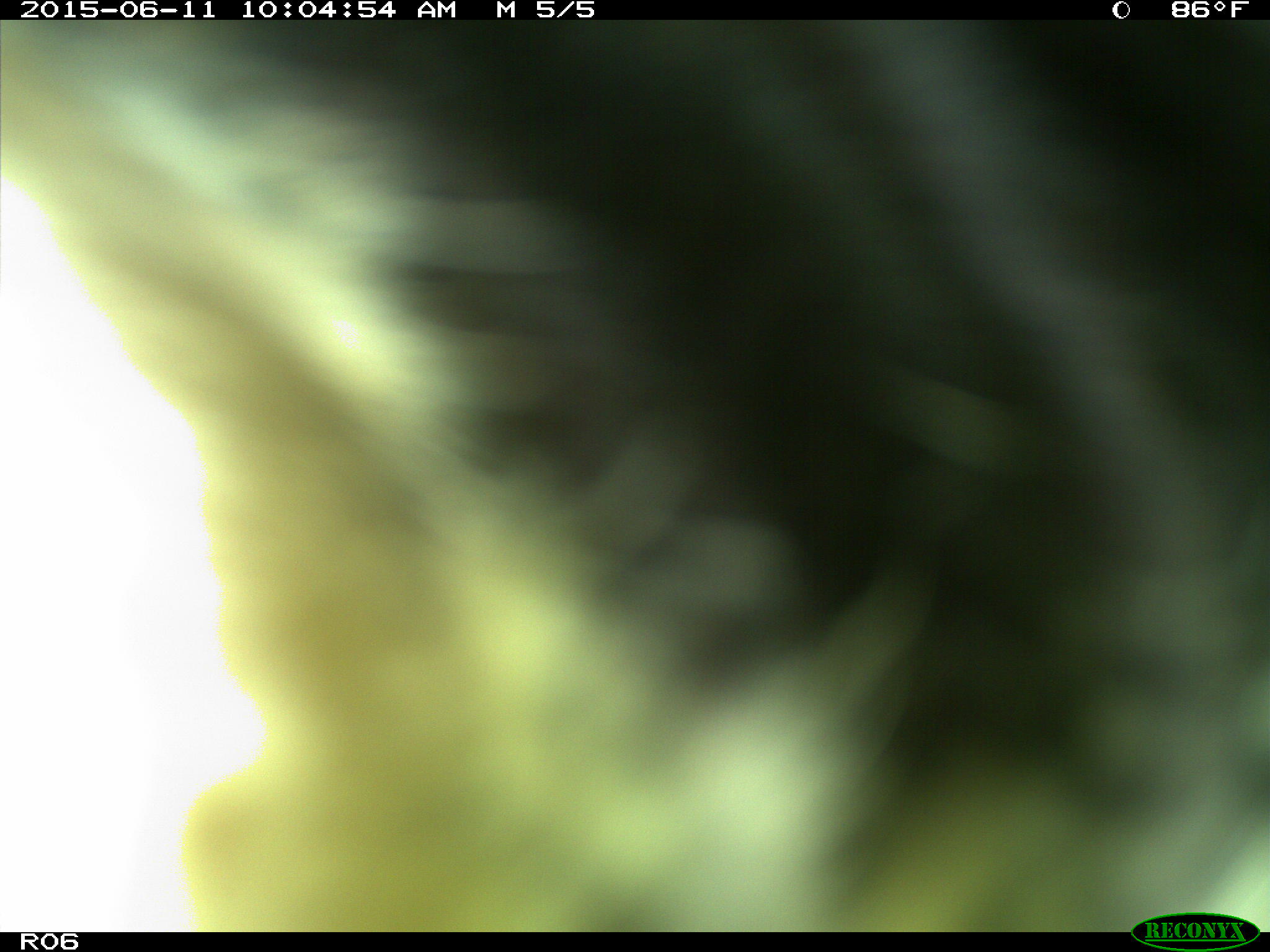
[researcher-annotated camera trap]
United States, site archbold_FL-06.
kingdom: Animalia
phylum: Chordata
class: Mammalia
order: Artiodactyla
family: Bovidae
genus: Bos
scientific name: Bos taurus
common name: domestic cow